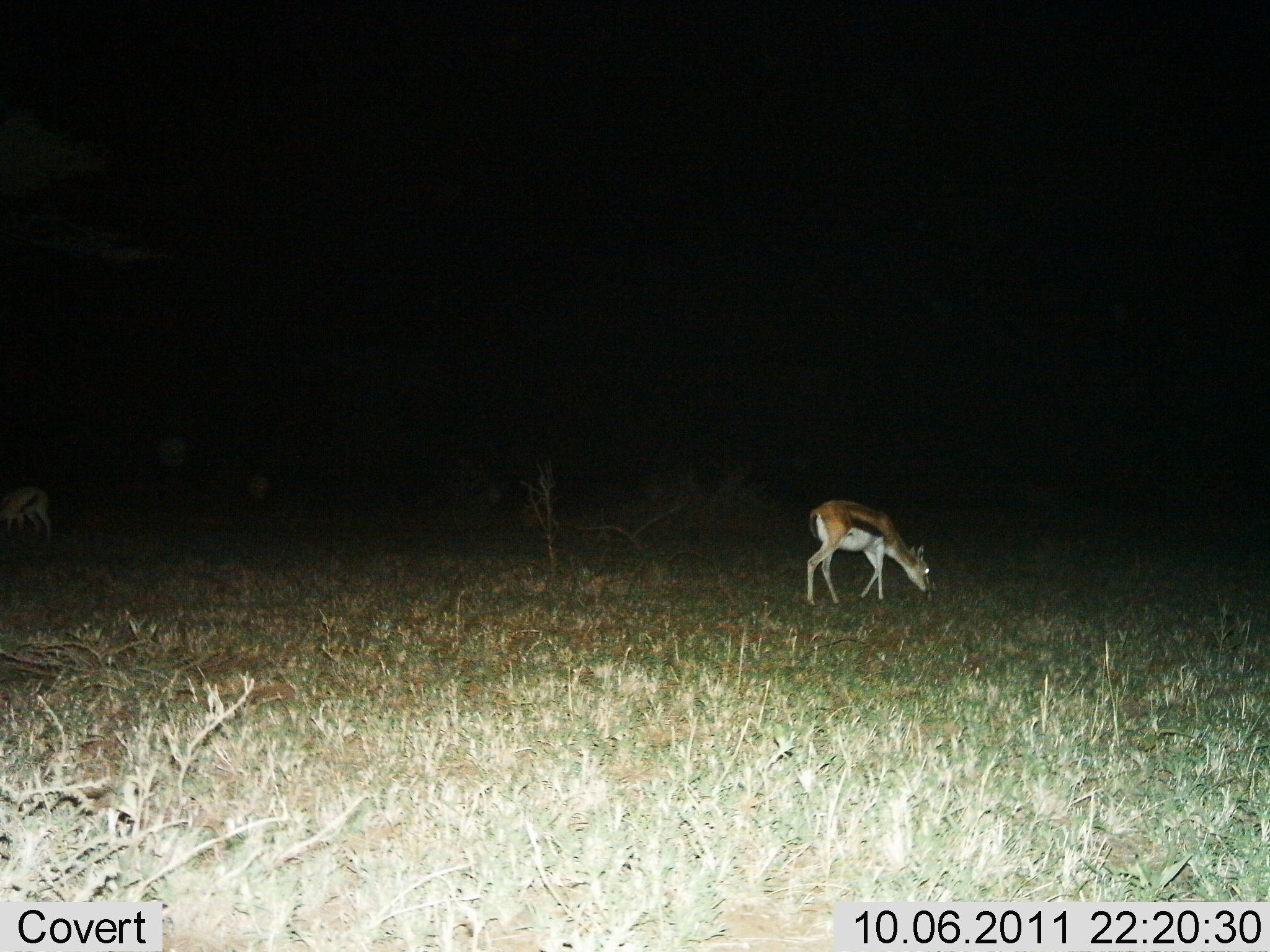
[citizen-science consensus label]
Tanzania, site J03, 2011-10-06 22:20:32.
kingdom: Animalia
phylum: Chordata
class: Mammalia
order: Artiodactyla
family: Bovidae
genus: Eudorcas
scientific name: Eudorcas thomsonii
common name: thomson's gazelle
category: gazellethomsons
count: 2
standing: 33%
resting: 0%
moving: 17%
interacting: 0%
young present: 0%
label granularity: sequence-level